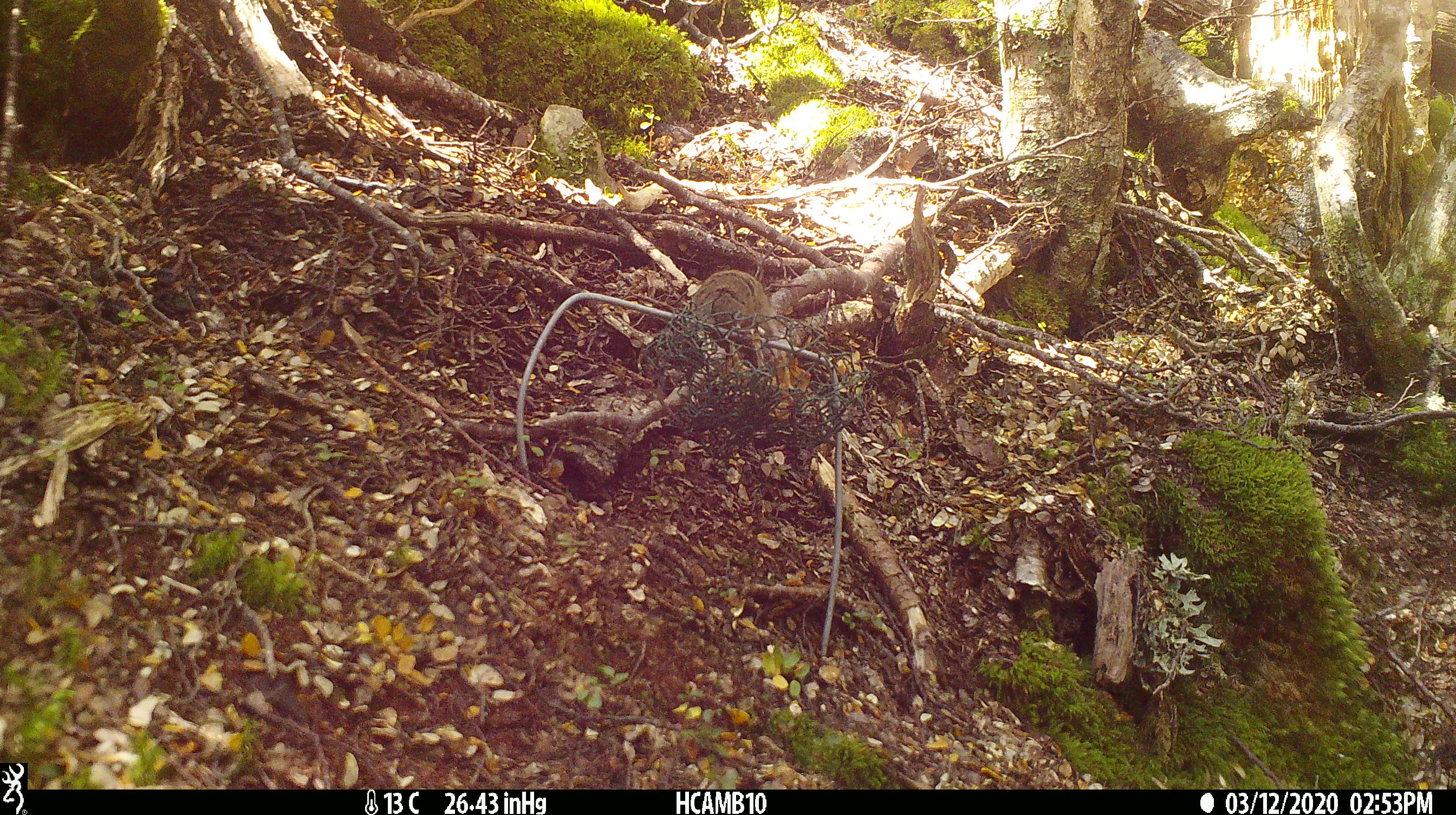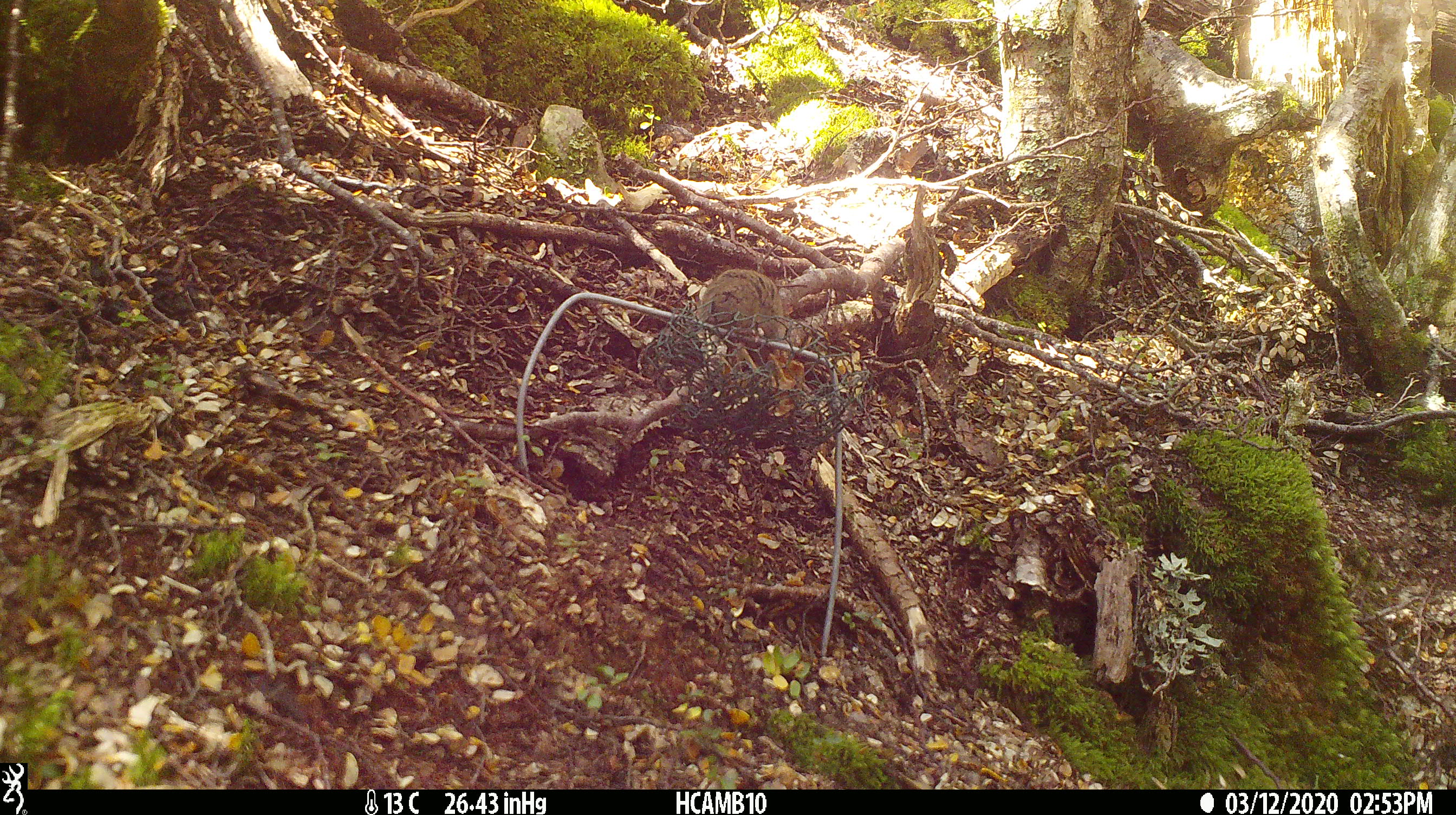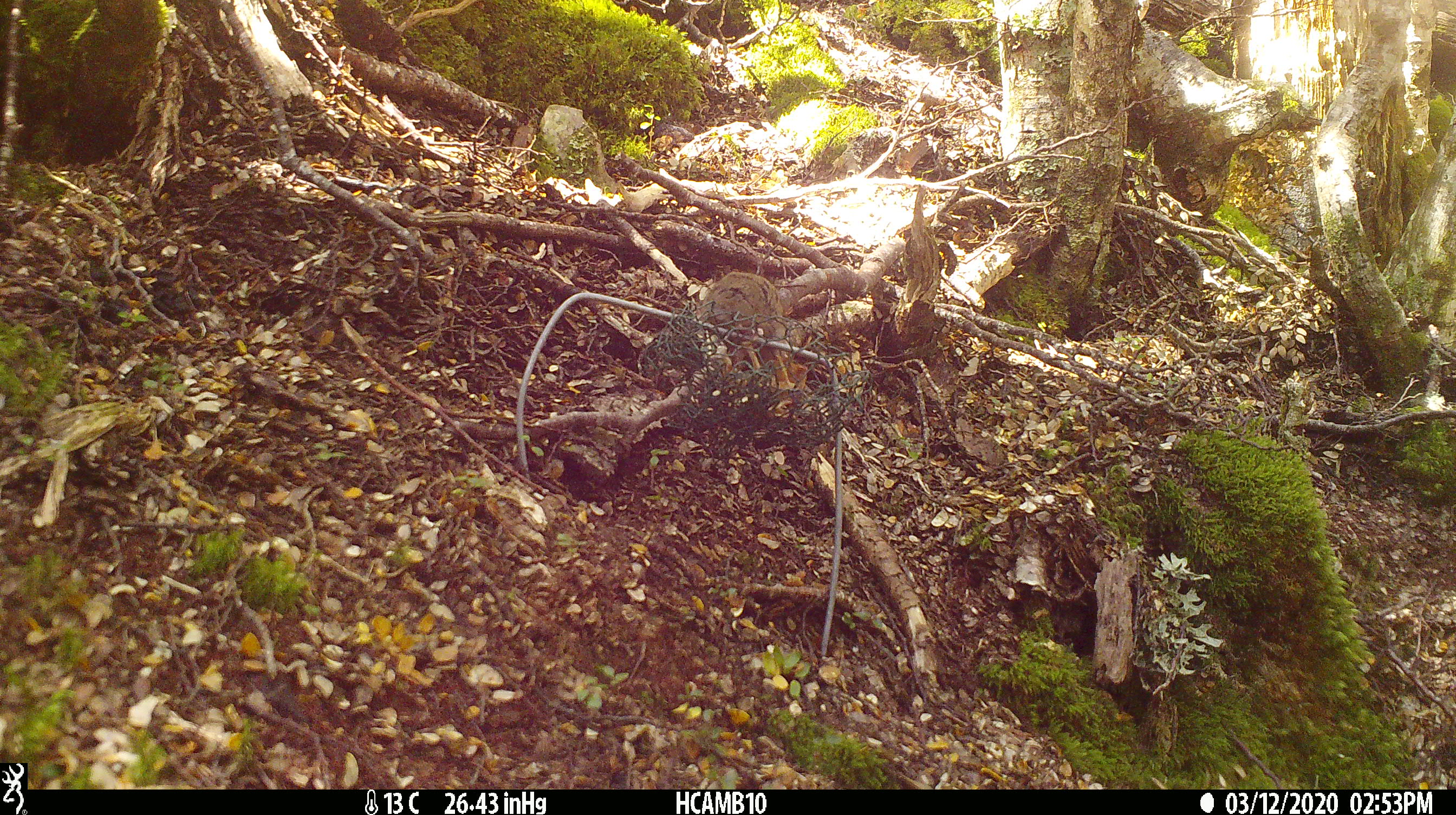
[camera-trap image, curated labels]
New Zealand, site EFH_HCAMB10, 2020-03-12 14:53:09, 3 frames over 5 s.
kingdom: Animalia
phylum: Chordata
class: Mammalia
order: Rodentia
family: Muridae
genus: Mus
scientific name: Mus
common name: mouse